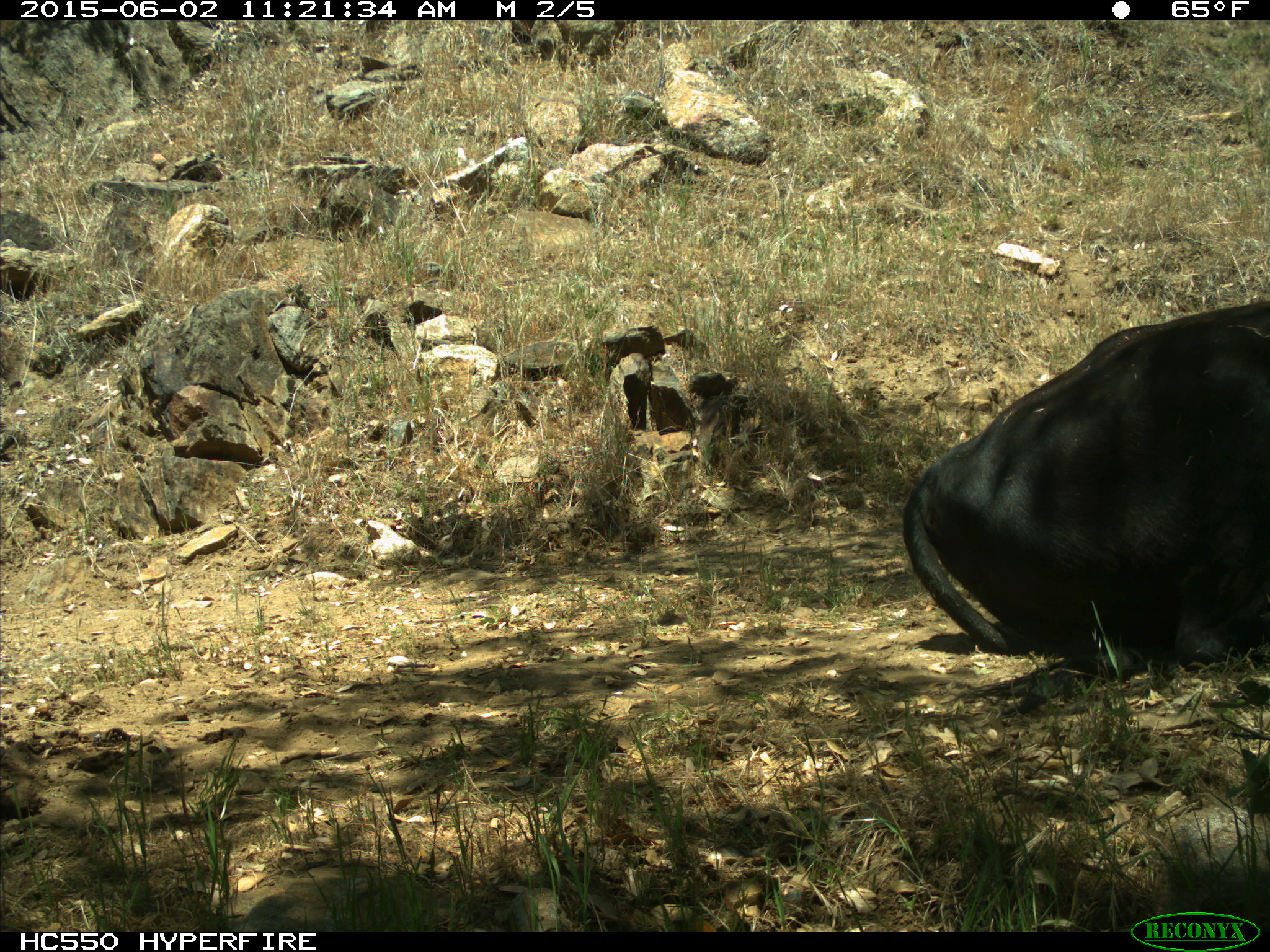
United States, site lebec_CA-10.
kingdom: Animalia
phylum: Chordata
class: Mammalia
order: Artiodactyla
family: Bovidae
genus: Bos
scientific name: Bos taurus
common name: domestic cow